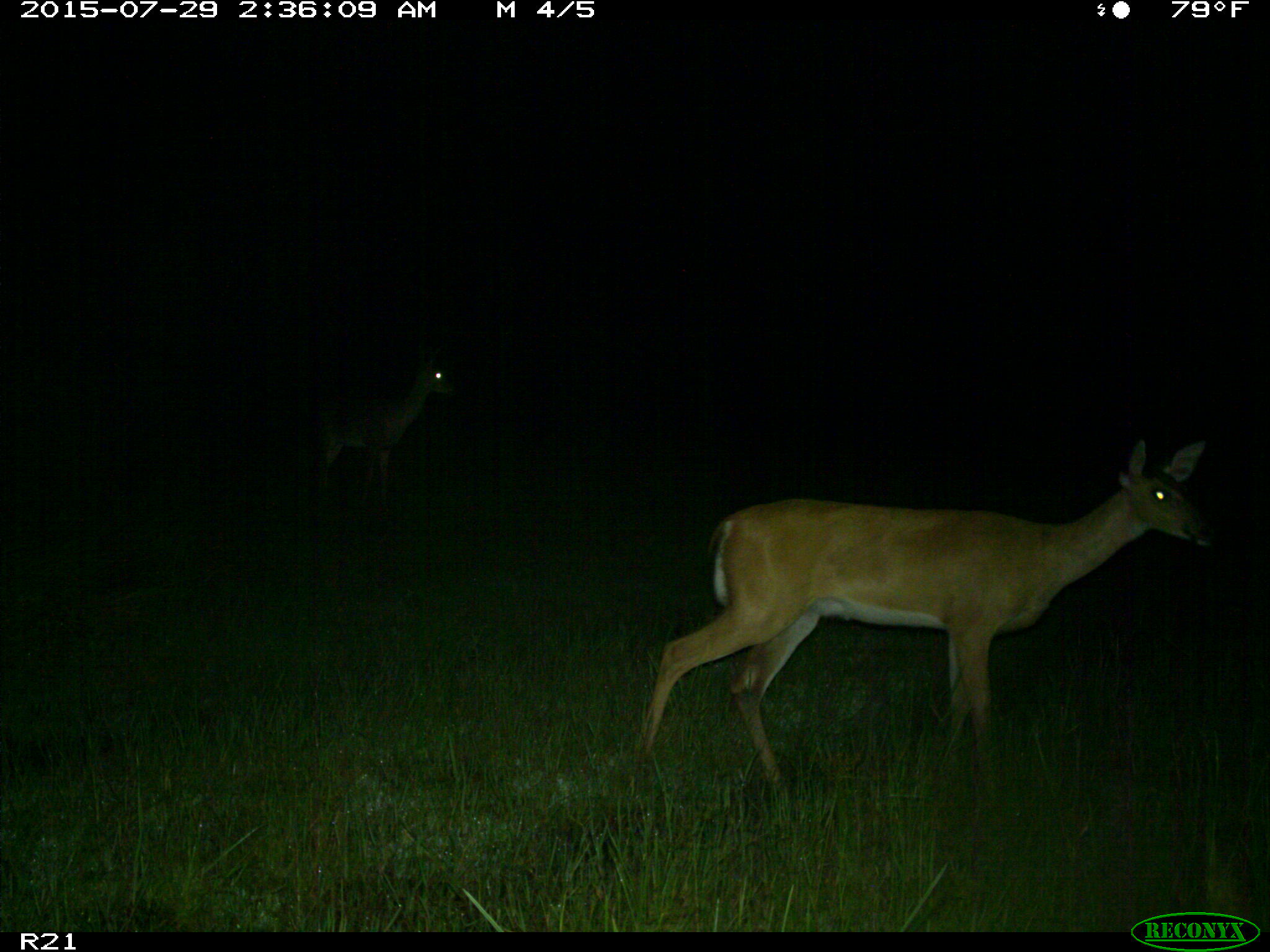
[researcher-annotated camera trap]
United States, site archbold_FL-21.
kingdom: Animalia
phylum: Chordata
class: Mammalia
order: Artiodactyla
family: Cervidae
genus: Odocoileus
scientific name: Odocoileus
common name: deer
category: unidentified deer